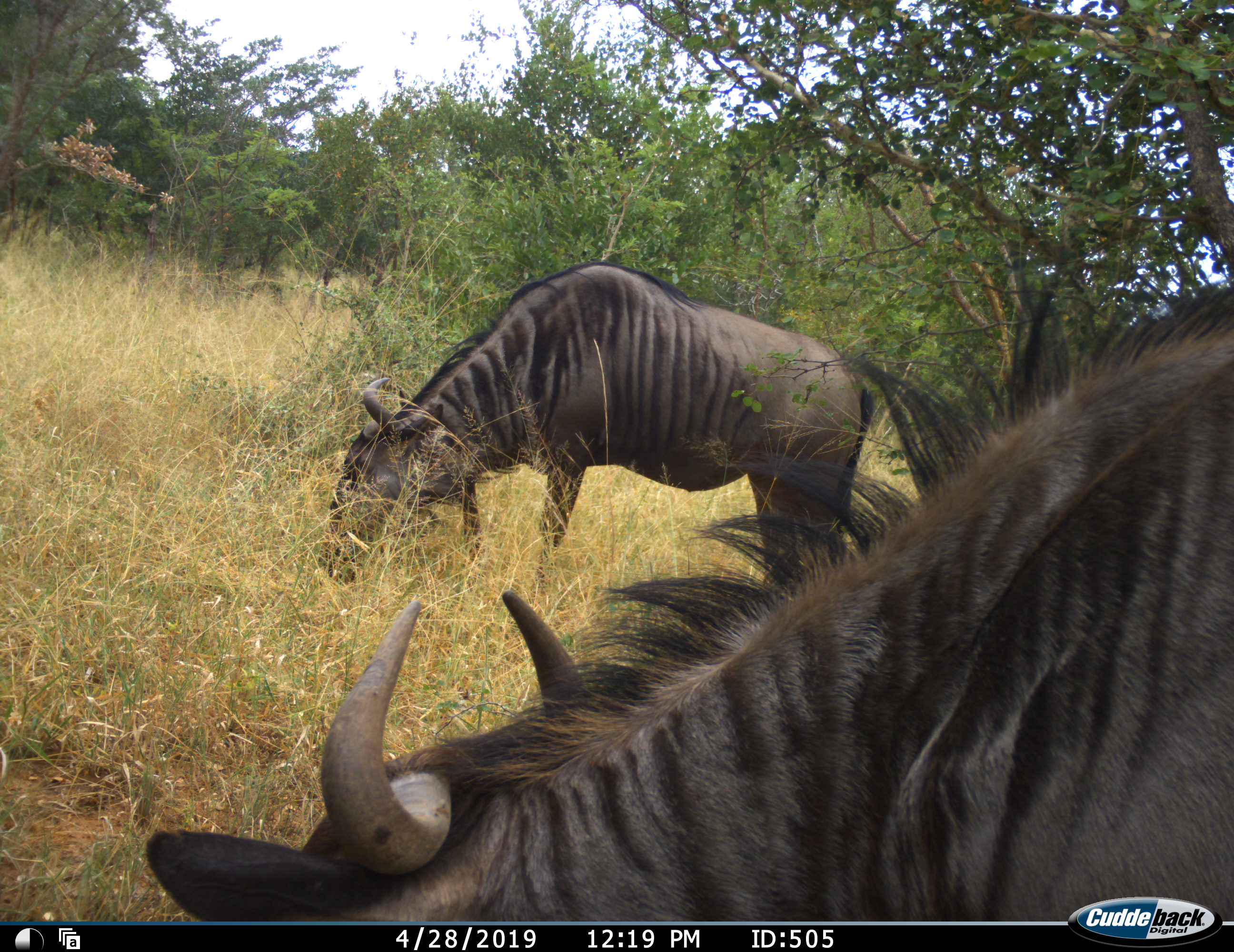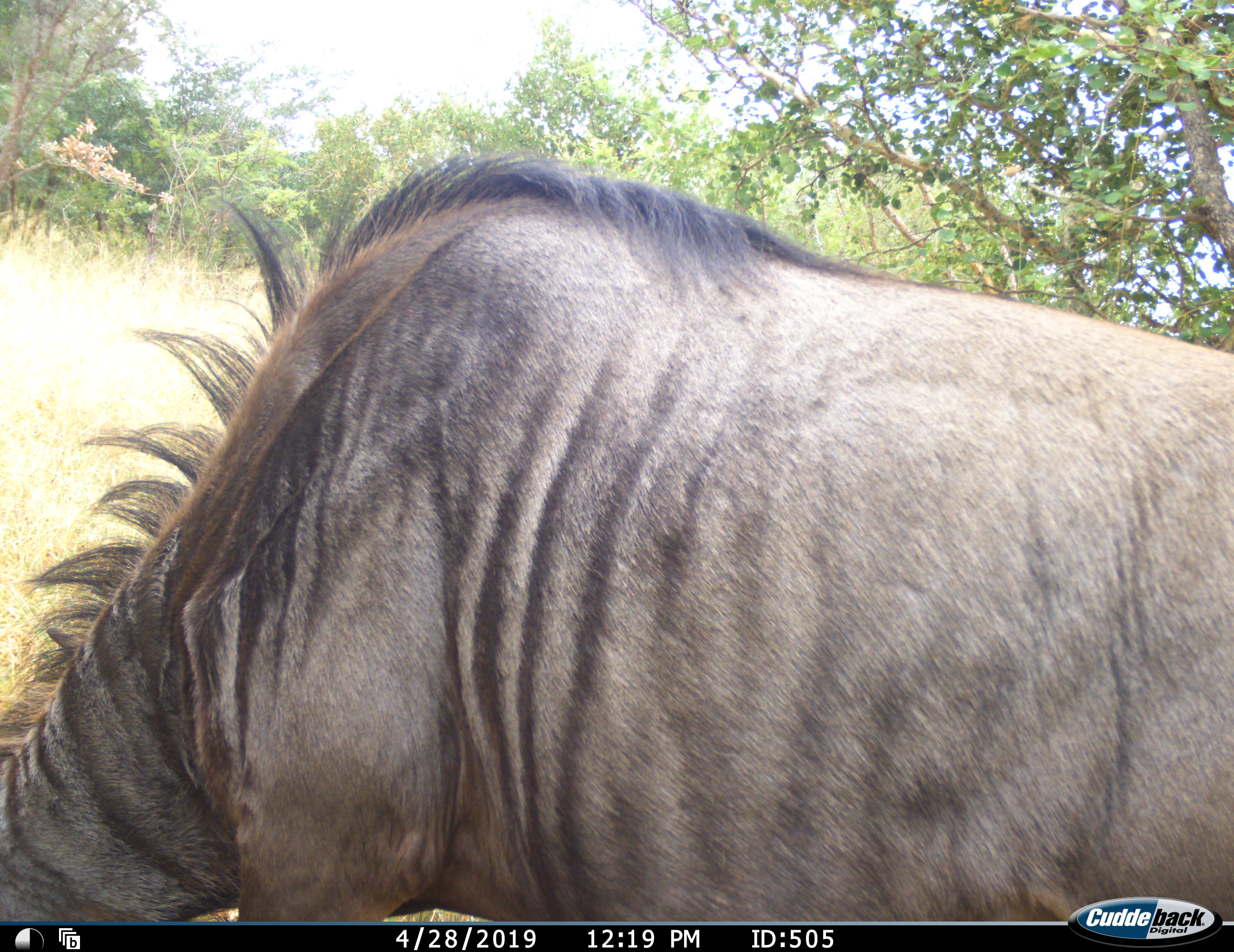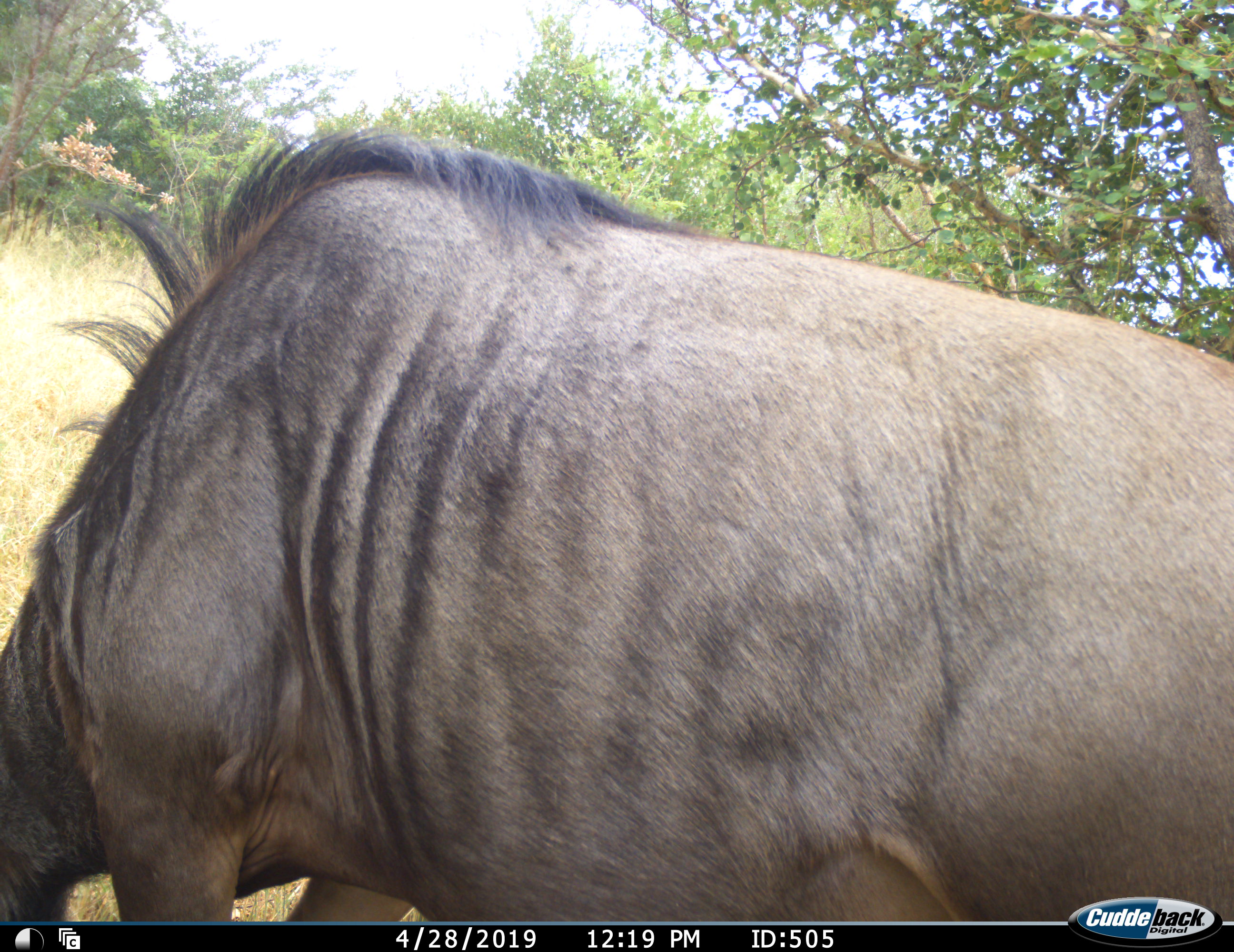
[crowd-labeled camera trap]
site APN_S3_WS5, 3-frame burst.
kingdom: Animalia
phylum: Chordata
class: Mammalia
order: Artiodactyla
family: Bovidae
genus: Connochaetes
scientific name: Connochaetes taurinus taurinus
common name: blue wildebeest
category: wildebeestblue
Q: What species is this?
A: Wildebeestblue (blue wildebeest) (Connochaetes taurinus taurinus).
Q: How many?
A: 2.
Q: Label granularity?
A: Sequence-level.